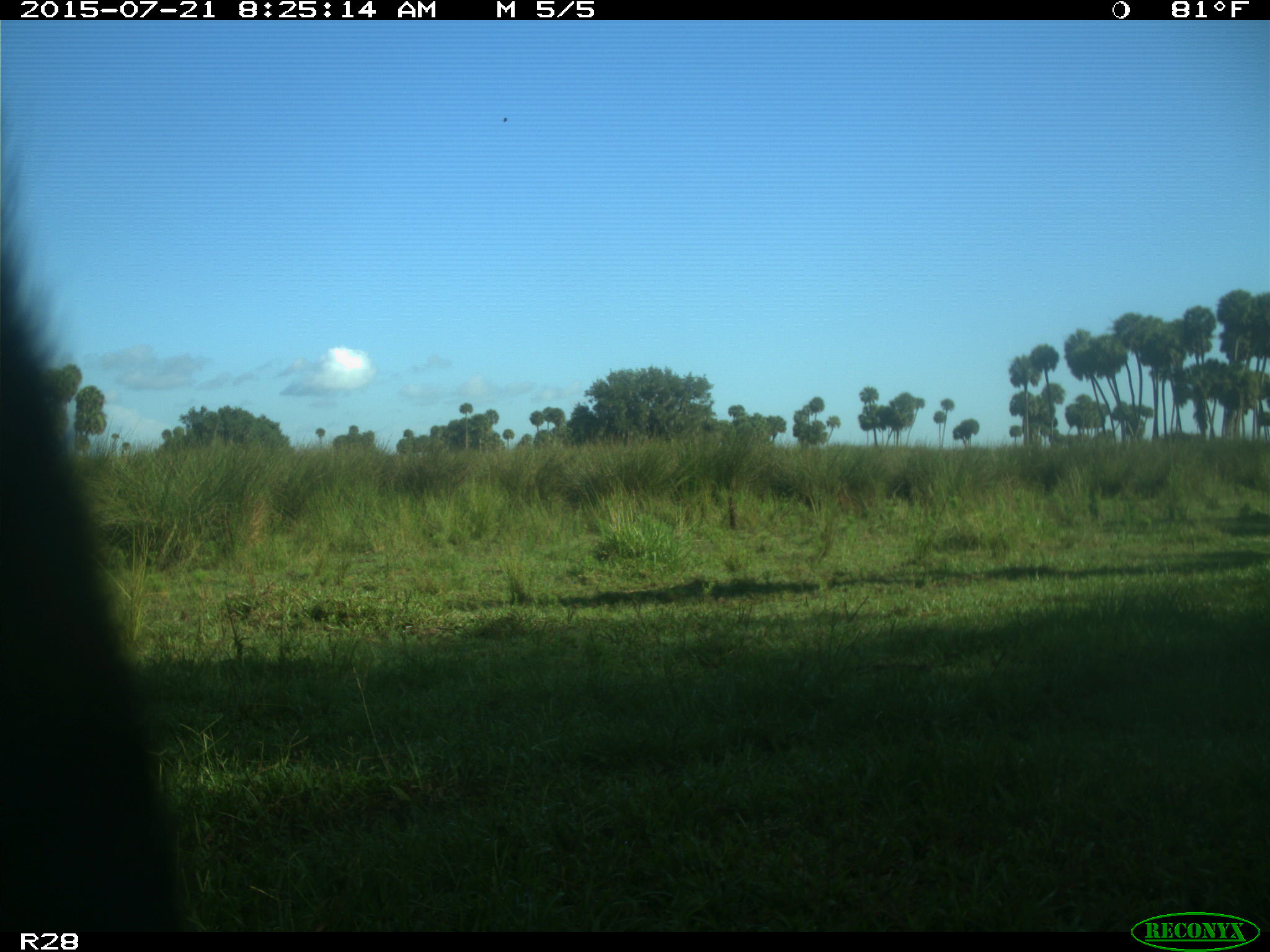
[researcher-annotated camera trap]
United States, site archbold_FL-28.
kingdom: Animalia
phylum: Chordata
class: Mammalia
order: Artiodactyla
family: Bovidae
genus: Bos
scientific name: Bos taurus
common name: domestic cow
Bos taurus (domestic cow).